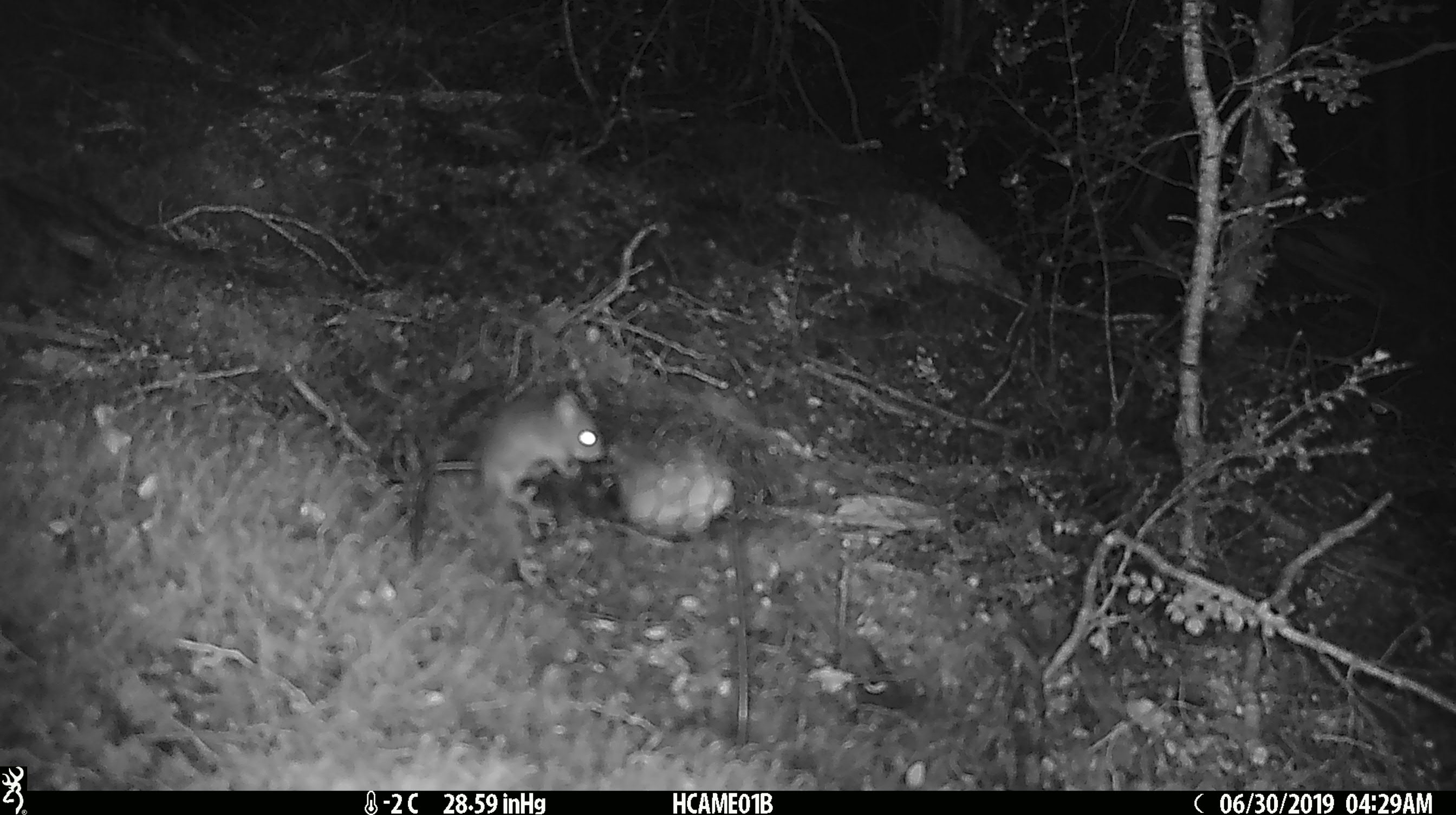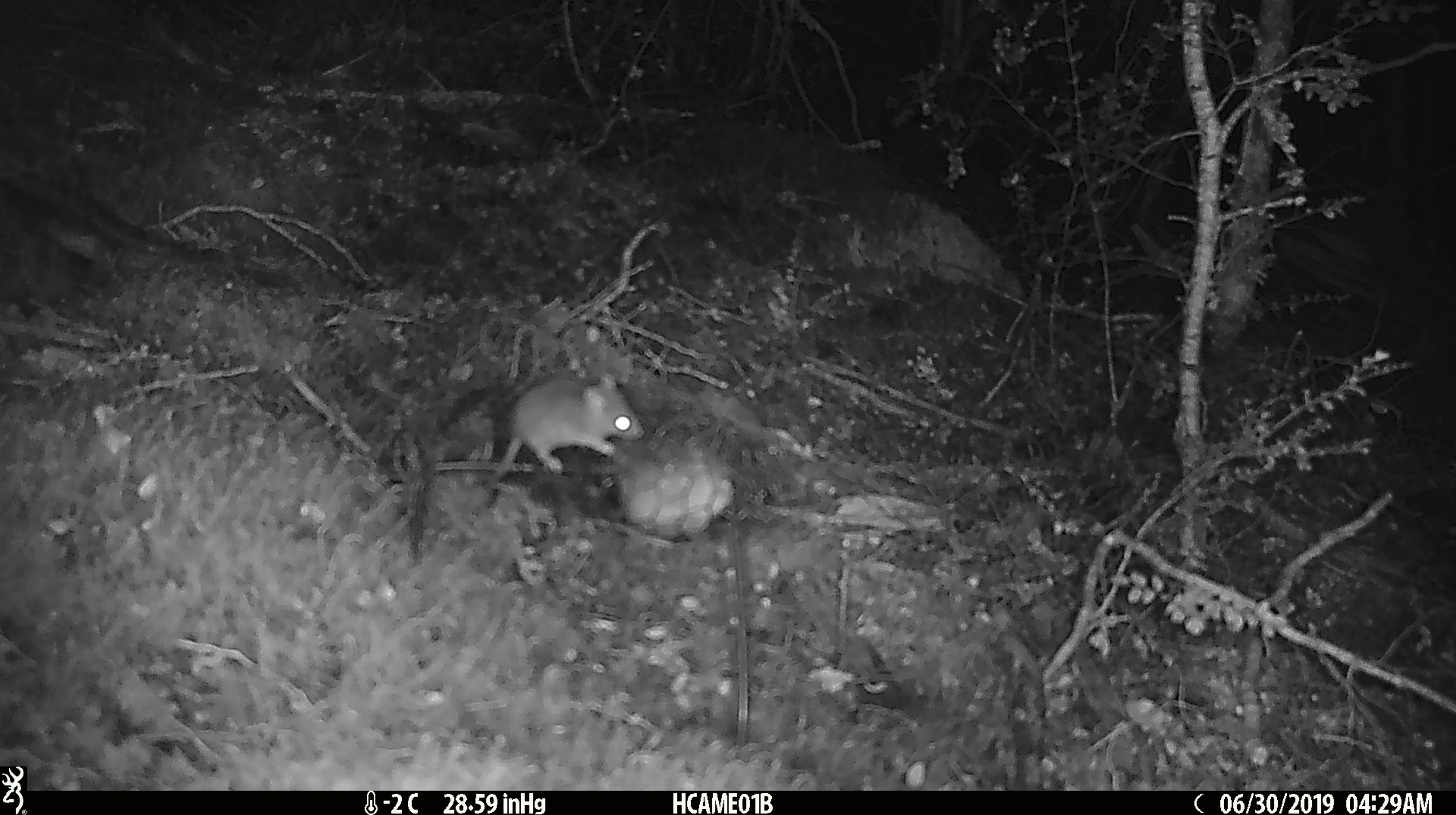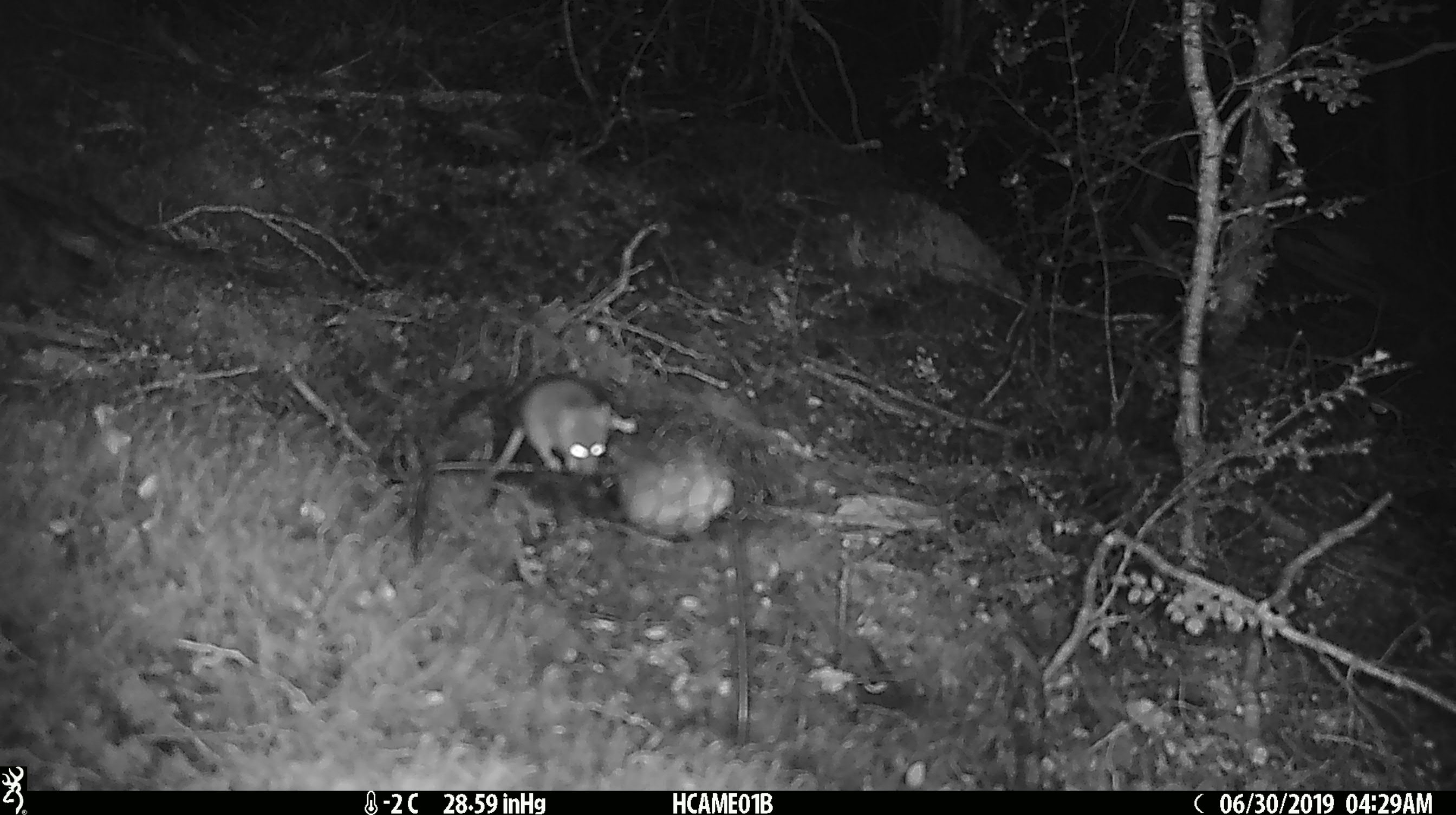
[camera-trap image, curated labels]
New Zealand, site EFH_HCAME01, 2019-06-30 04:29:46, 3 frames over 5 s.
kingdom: Animalia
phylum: Chordata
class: Mammalia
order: Rodentia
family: Muridae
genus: Mus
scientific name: Mus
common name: mouse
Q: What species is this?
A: Mouse (Mus).